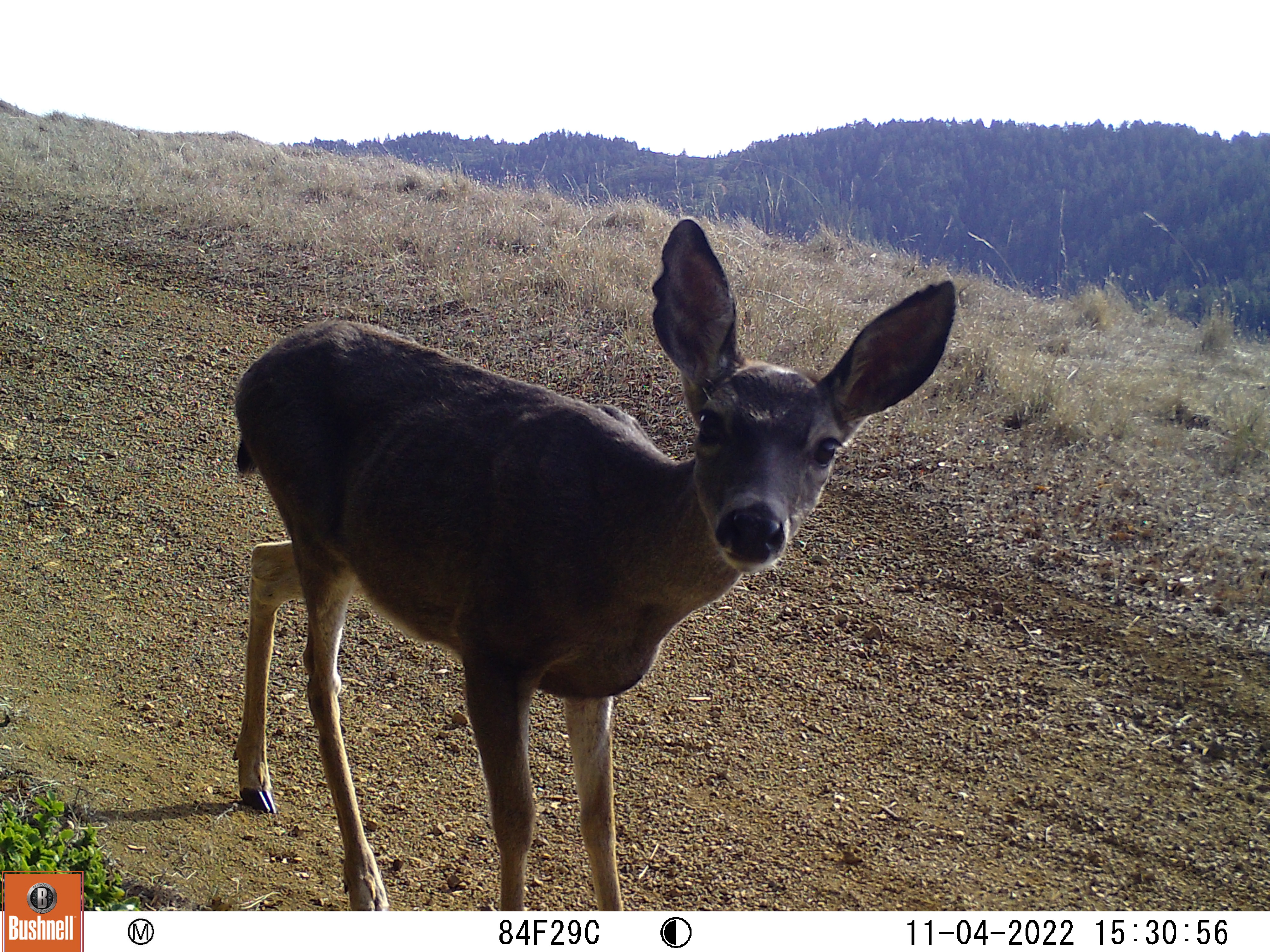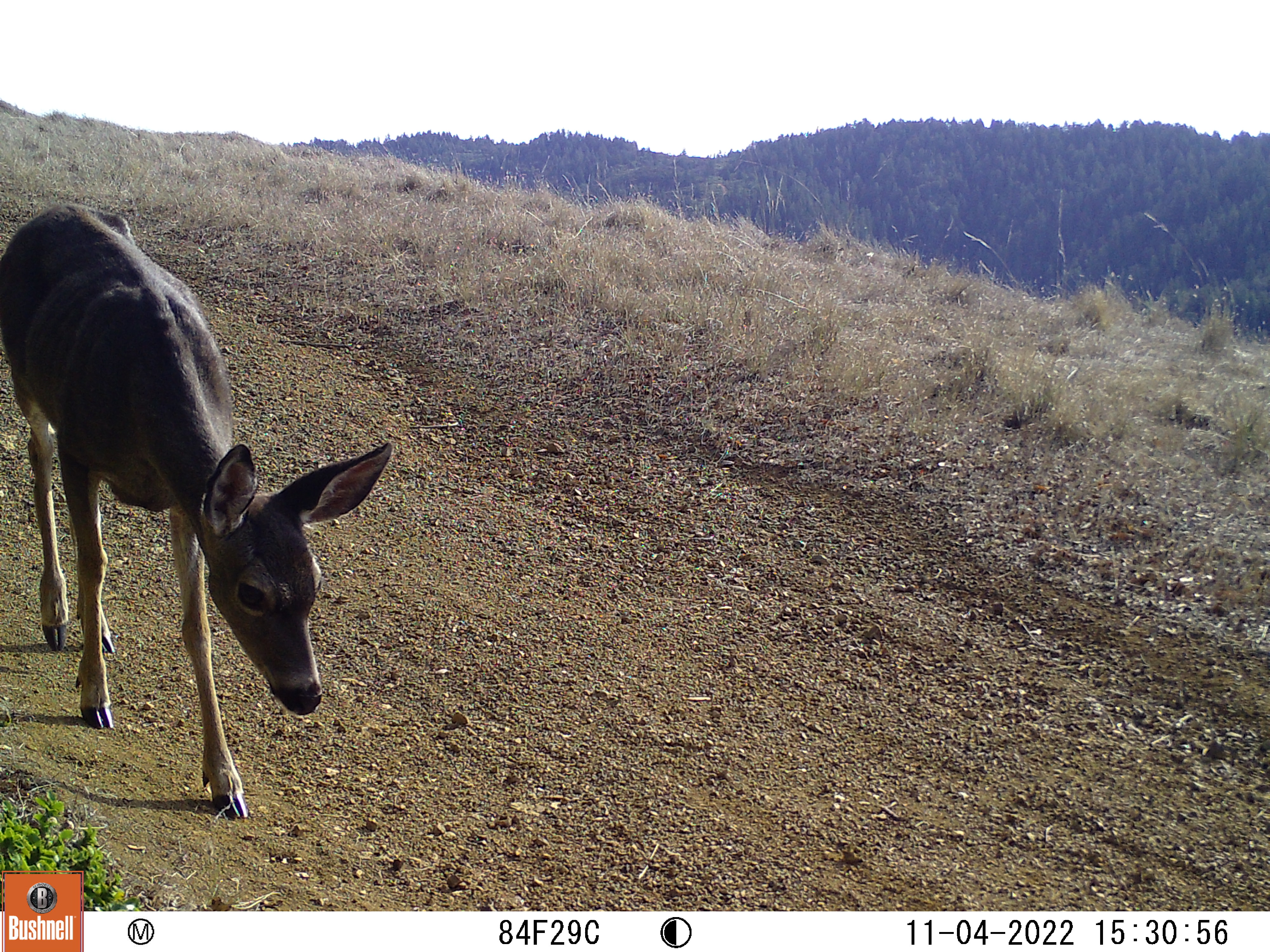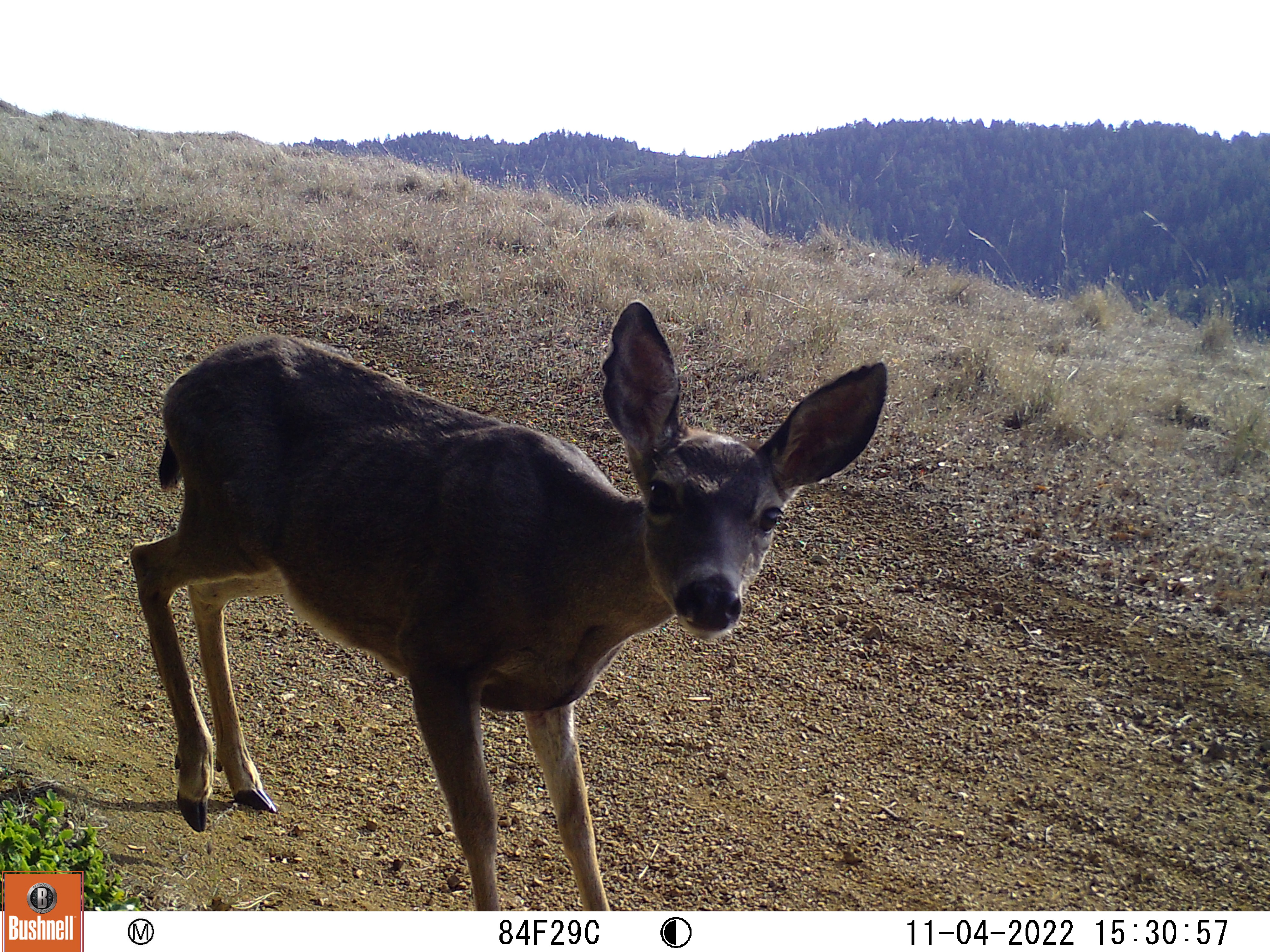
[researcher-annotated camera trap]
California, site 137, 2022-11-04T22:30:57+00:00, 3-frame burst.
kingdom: Animalia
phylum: Chordata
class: Mammalia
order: Artiodactyla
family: Cervidae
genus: Odocoileus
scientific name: Odocoileus hemionus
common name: mule deer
Mule deer (Odocoileus hemionus).